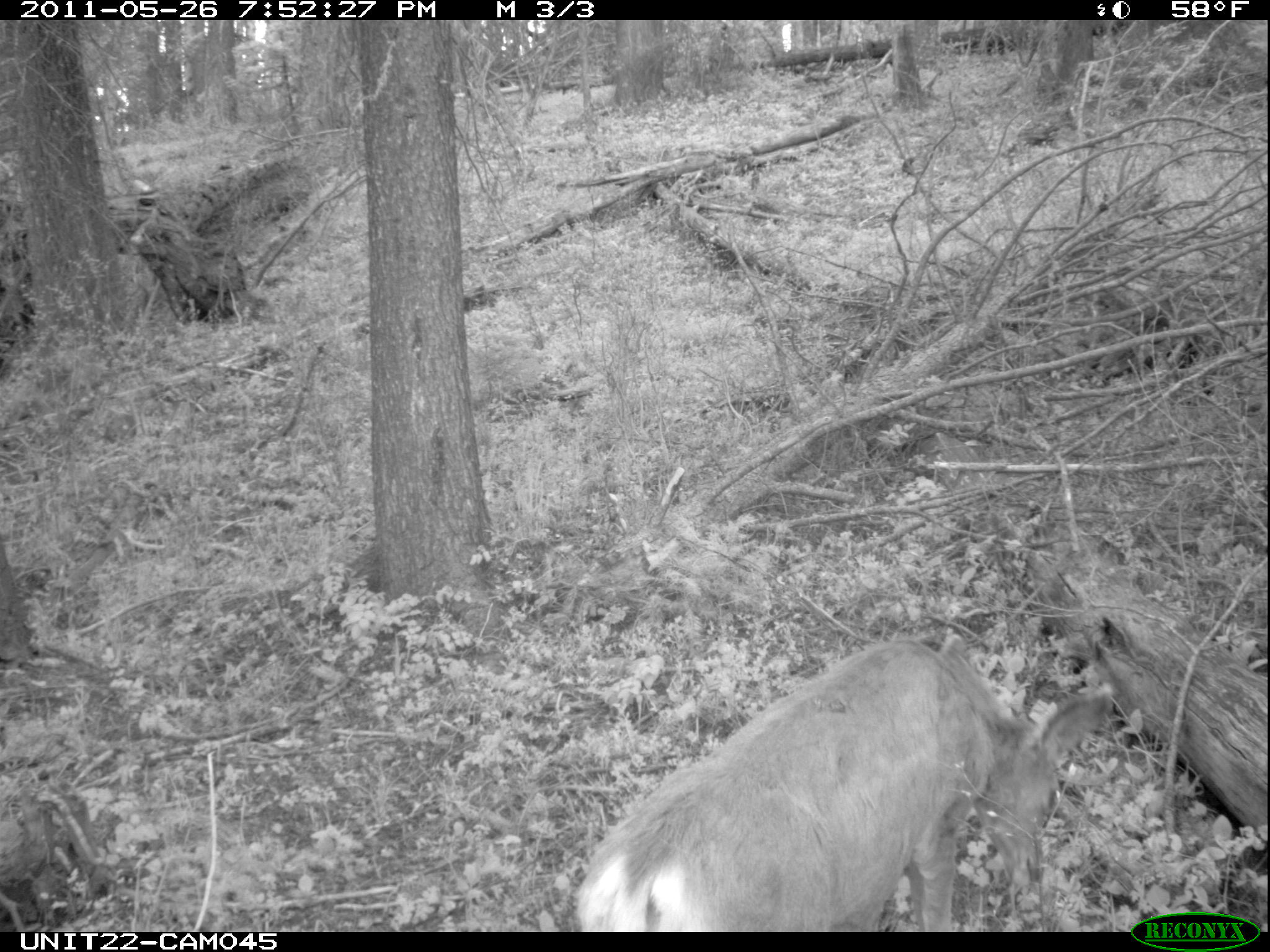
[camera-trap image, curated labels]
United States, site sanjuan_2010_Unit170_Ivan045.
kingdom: Animalia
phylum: Chordata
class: Mammalia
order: Artiodactyla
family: Cervidae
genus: Odocoileus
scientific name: Odocoileus hemionus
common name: mule deer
Odocoileus hemionus (mule deer).